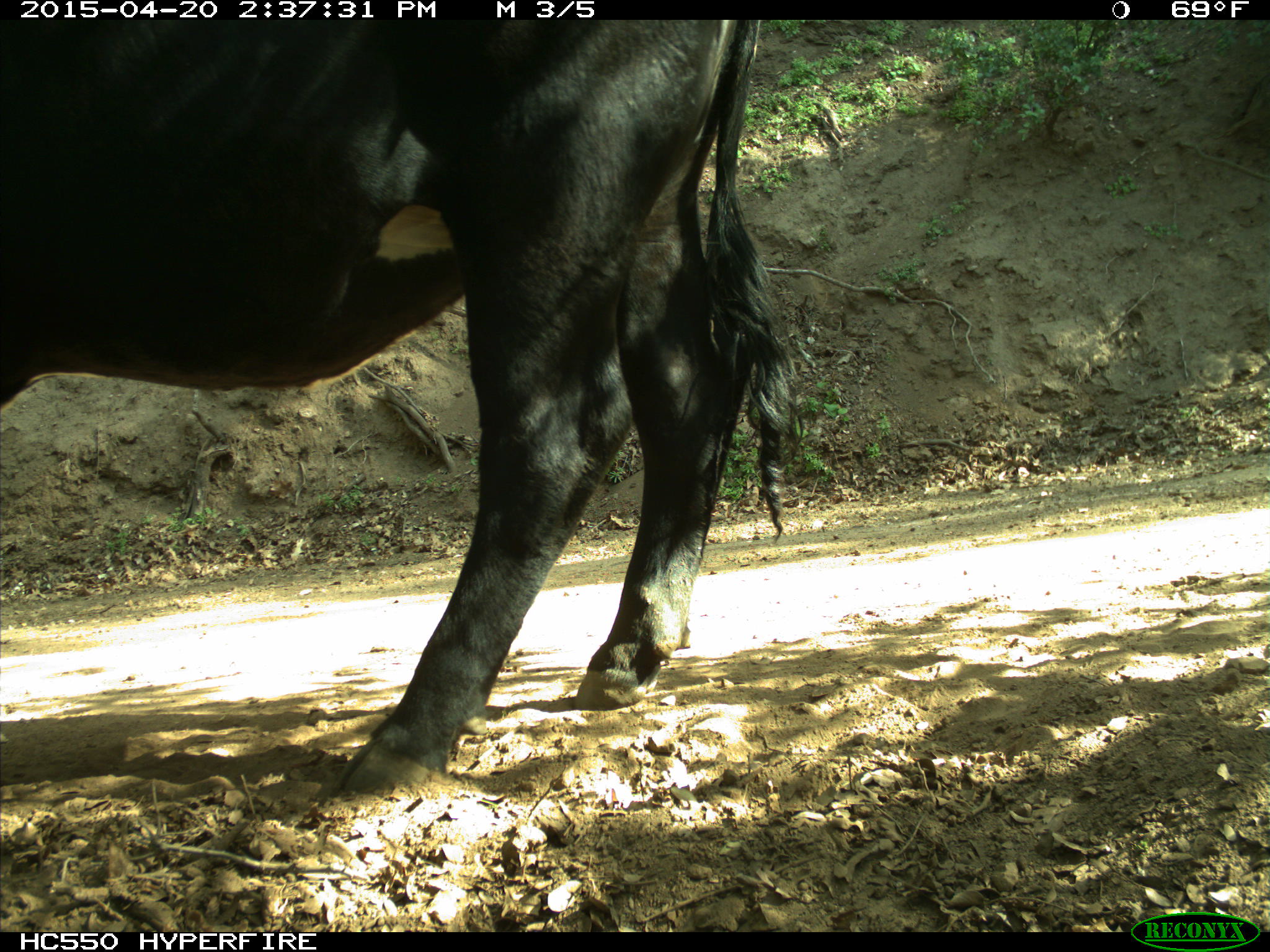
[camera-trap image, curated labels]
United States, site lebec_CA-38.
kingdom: Animalia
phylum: Chordata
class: Mammalia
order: Artiodactyla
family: Bovidae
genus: Bos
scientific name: Bos taurus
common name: domestic cow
Bos taurus (domestic cow).